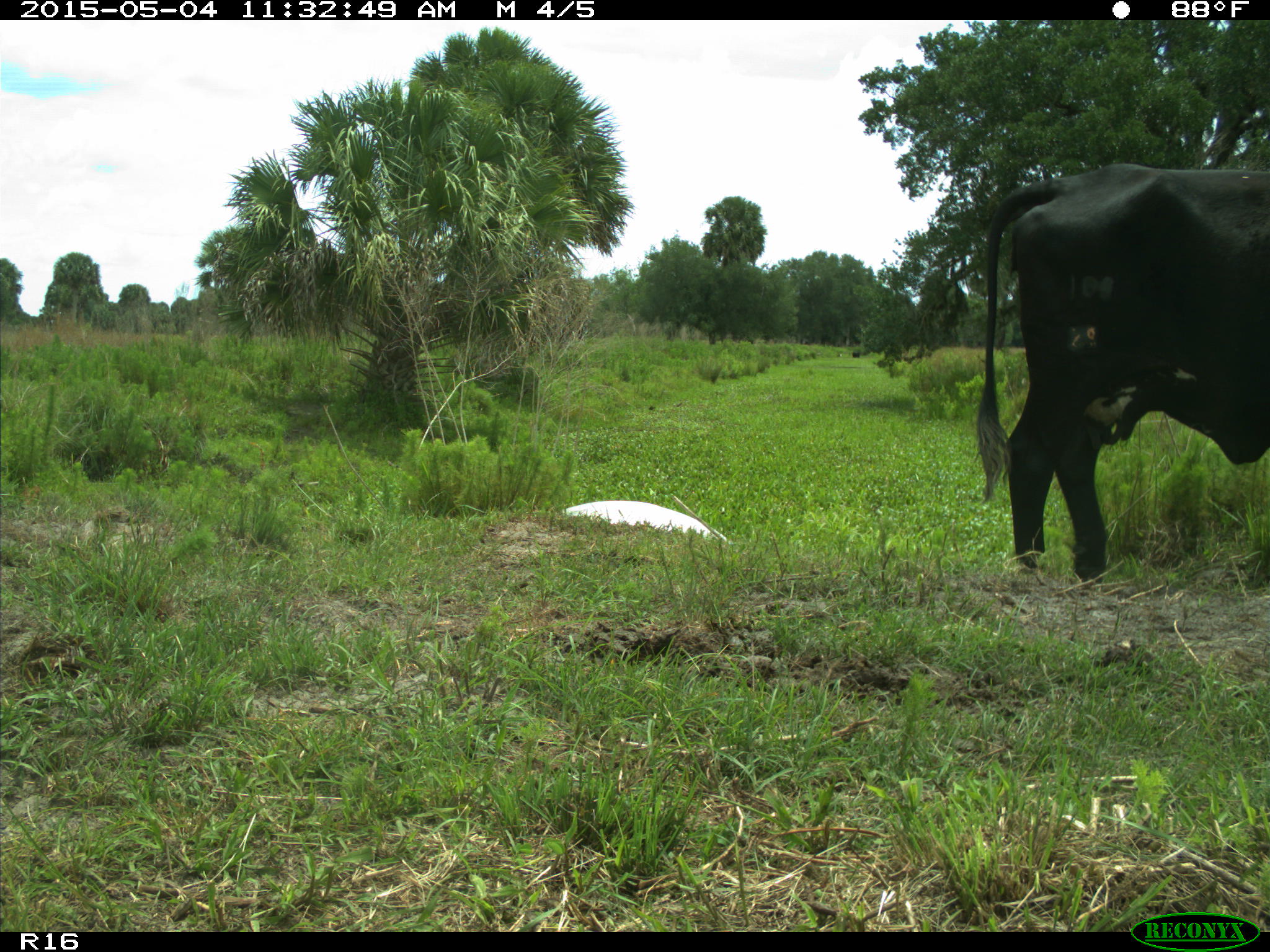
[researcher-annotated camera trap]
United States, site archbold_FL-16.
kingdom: Animalia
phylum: Chordata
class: Mammalia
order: Artiodactyla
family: Bovidae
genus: Bos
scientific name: Bos taurus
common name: domestic cow